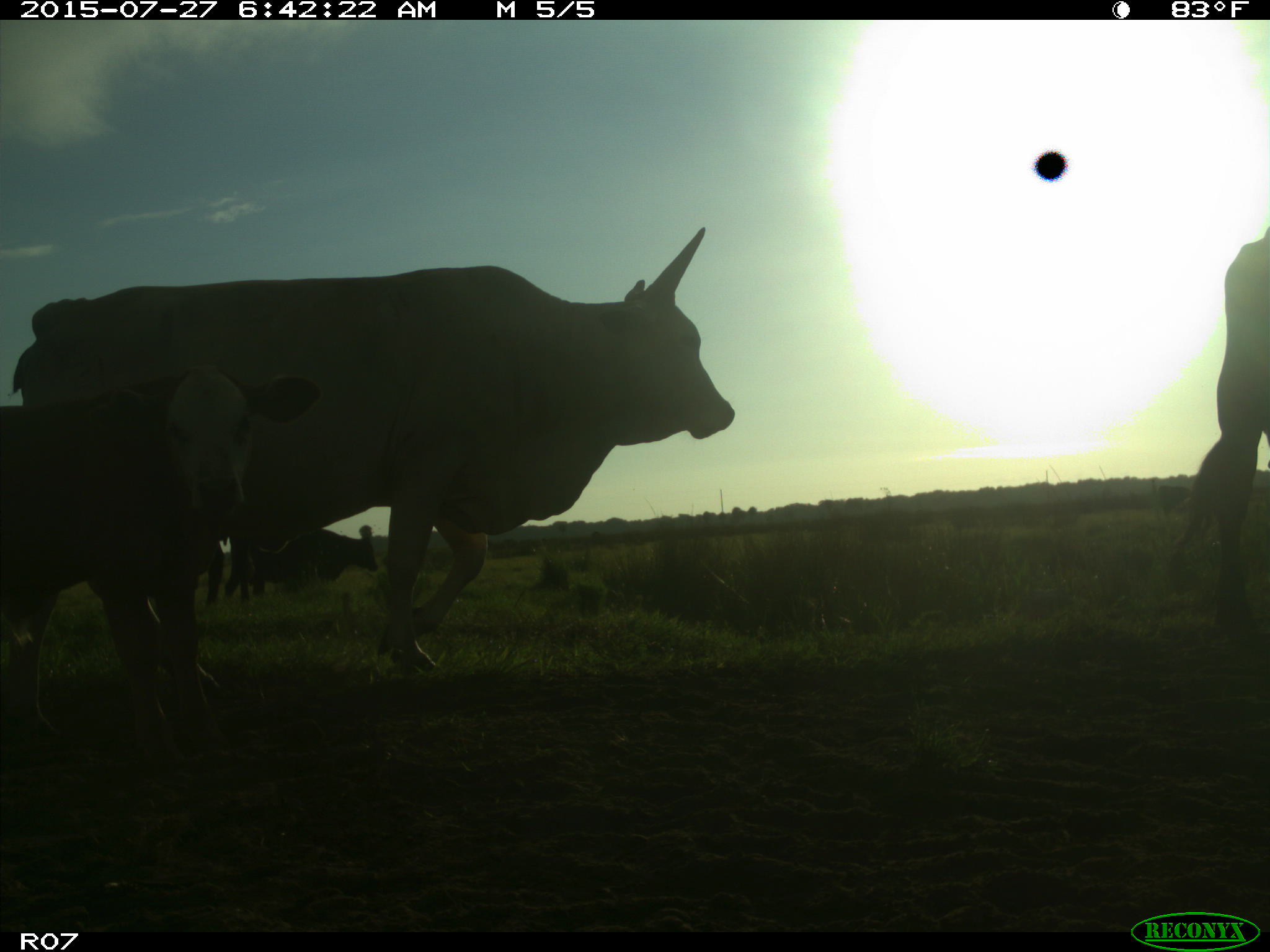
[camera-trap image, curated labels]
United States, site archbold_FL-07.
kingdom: Animalia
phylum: Chordata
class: Mammalia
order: Artiodactyla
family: Bovidae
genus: Bos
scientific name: Bos taurus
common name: domestic cow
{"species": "Bos taurus (domestic cow)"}